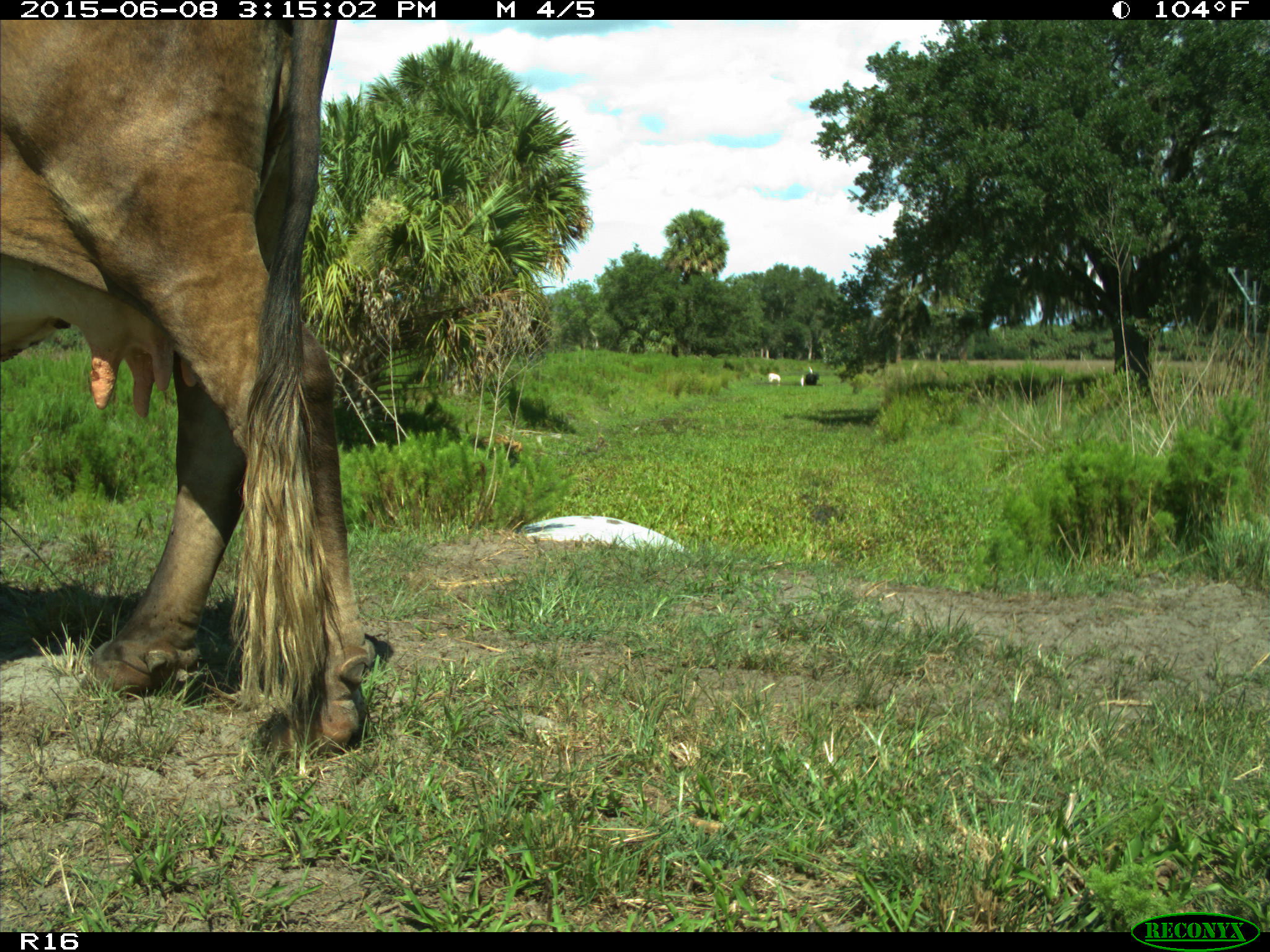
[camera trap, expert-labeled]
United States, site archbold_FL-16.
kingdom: Animalia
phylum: Chordata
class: Mammalia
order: Artiodactyla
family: Bovidae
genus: Bos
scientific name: Bos taurus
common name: domestic cow